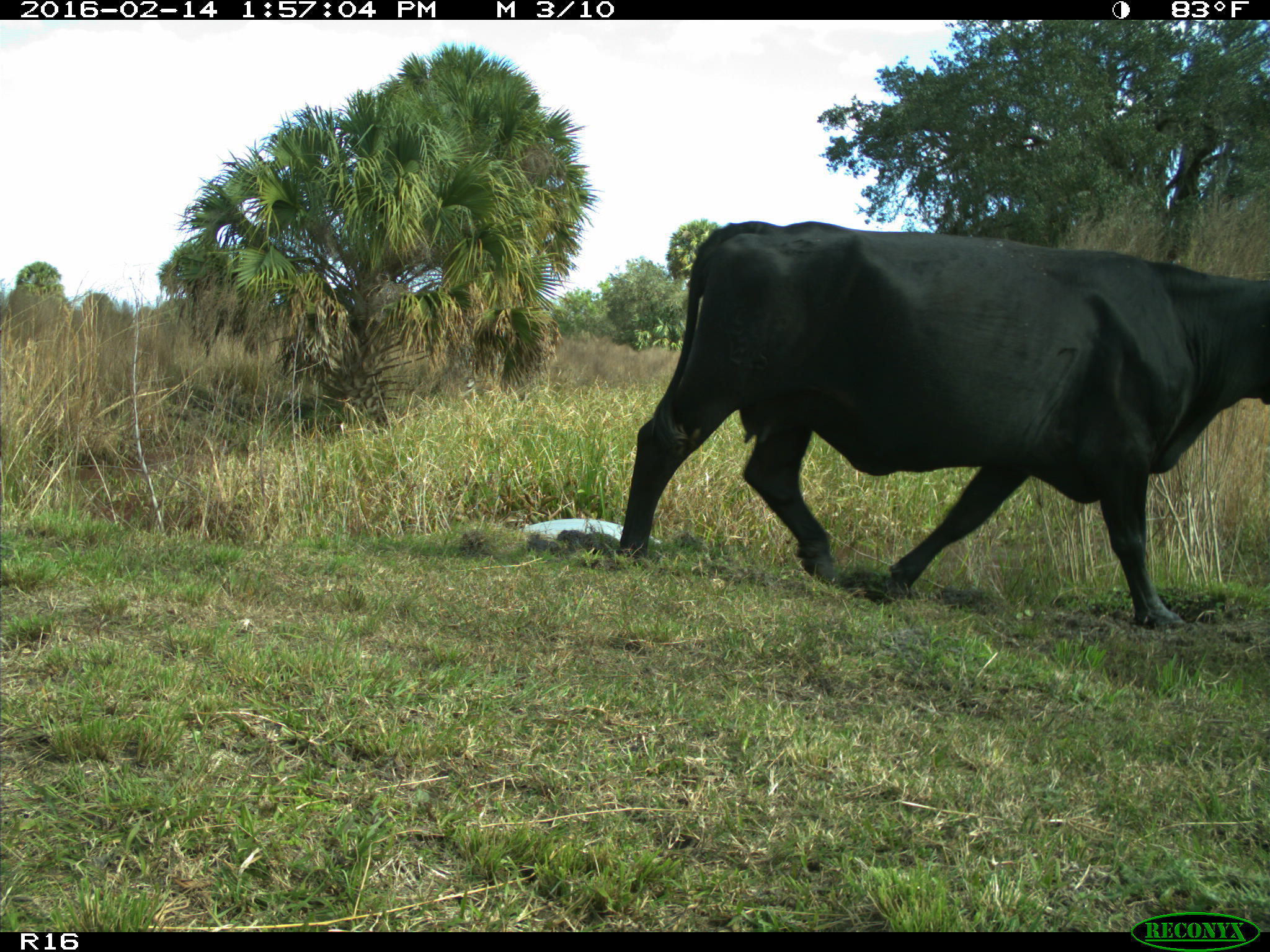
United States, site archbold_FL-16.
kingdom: Animalia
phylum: Chordata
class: Mammalia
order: Artiodactyla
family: Bovidae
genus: Bos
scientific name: Bos taurus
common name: domestic cow